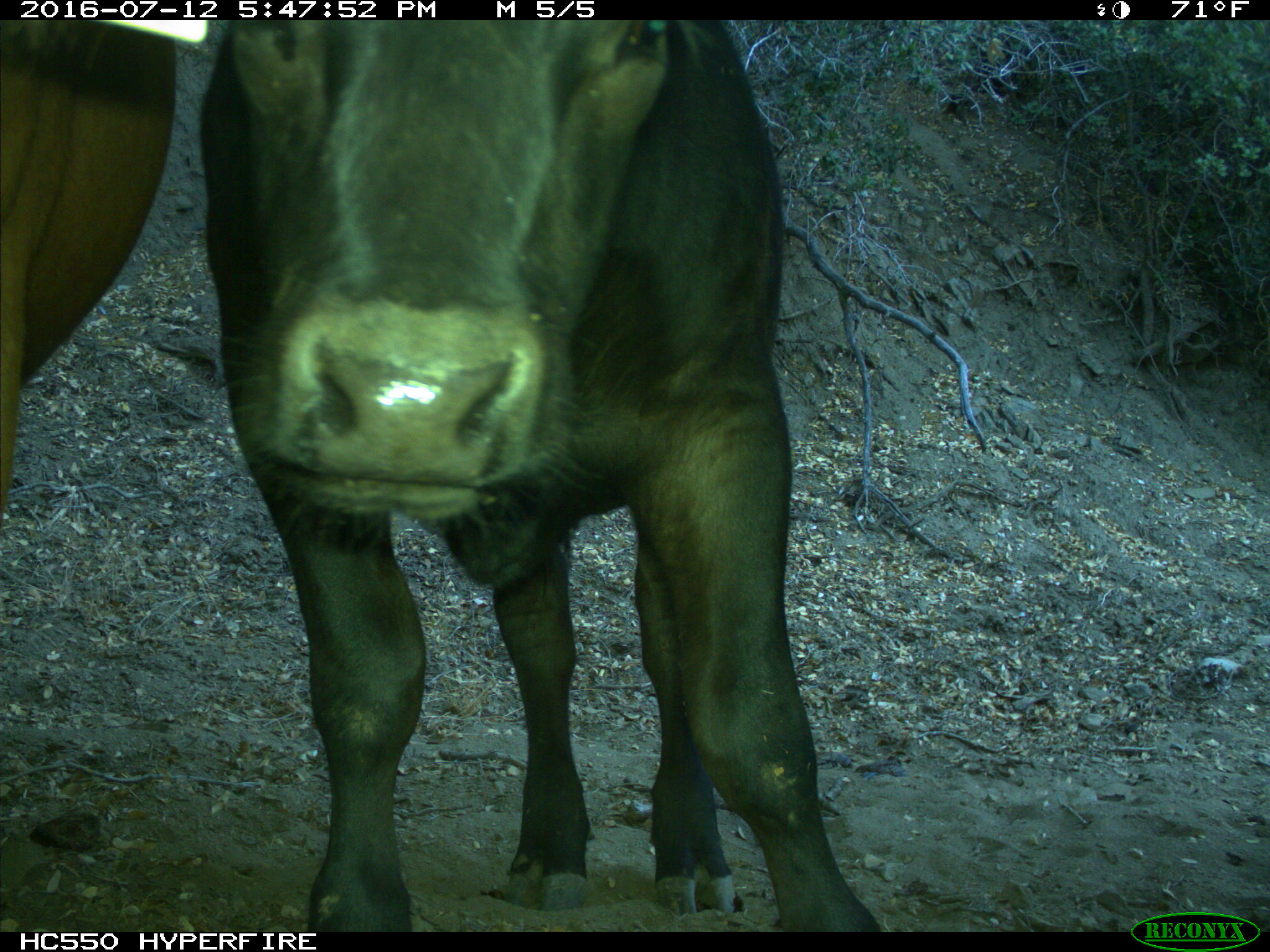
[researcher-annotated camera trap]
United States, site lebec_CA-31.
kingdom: Animalia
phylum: Chordata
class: Mammalia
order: Artiodactyla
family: Bovidae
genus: Bos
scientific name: Bos taurus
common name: domestic cow